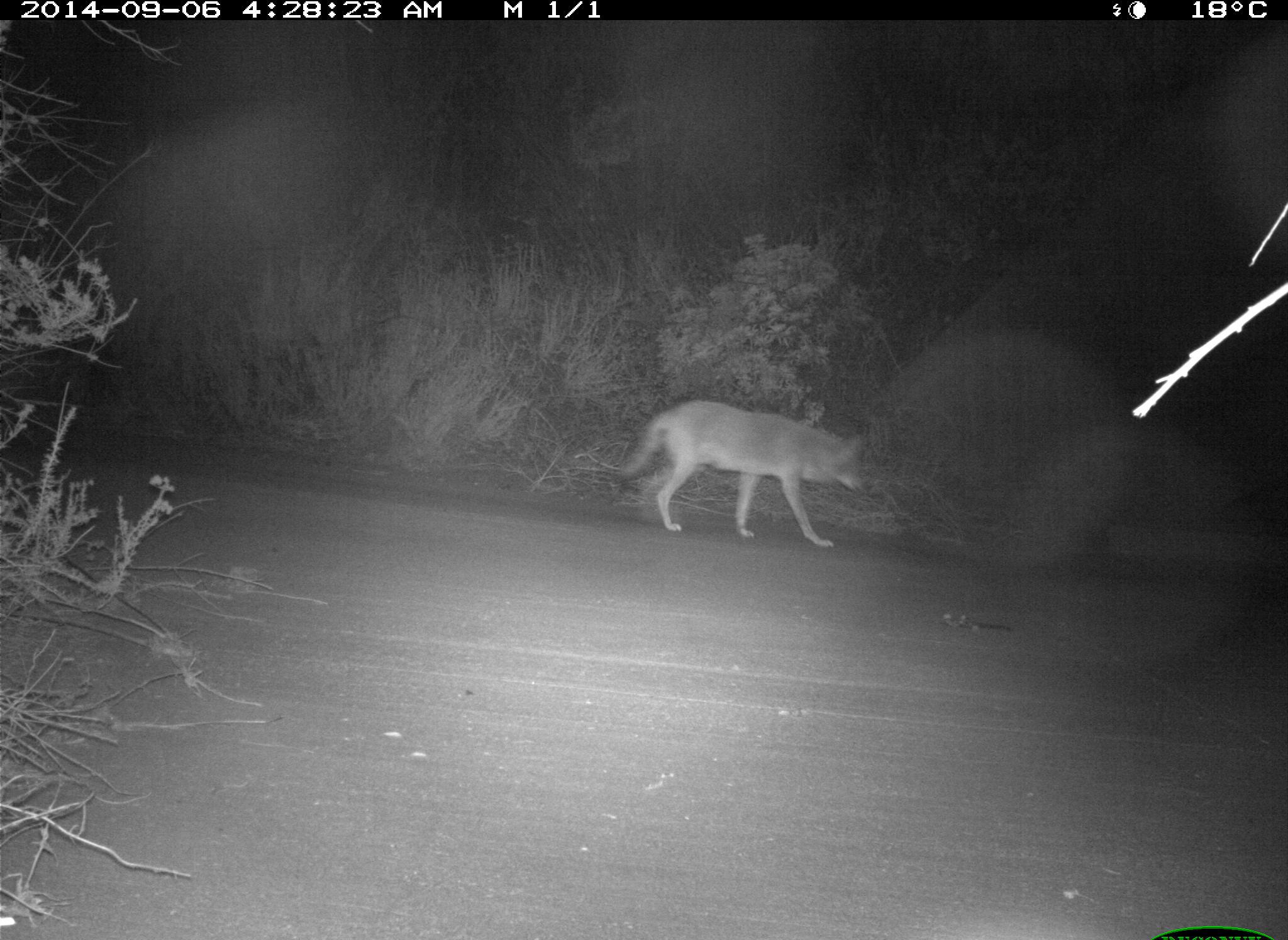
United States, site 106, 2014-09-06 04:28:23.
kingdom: Animalia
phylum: Chordata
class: Mammalia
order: Carnivora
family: Canidae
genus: Canis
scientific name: Canis latrans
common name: coyote